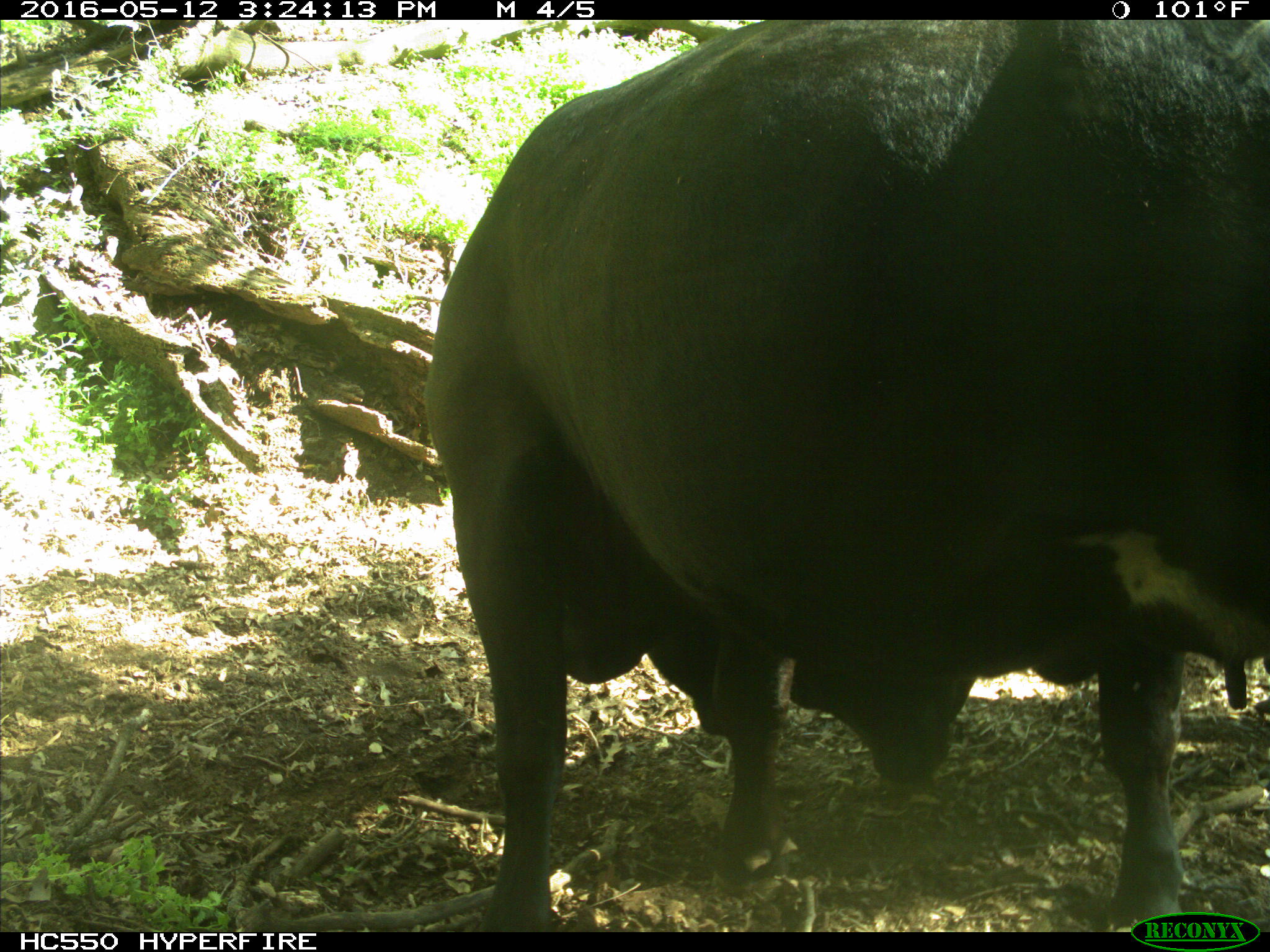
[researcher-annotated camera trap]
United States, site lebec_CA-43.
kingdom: Animalia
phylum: Chordata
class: Mammalia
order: Artiodactyla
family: Bovidae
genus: Bos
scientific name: Bos taurus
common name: domestic cow